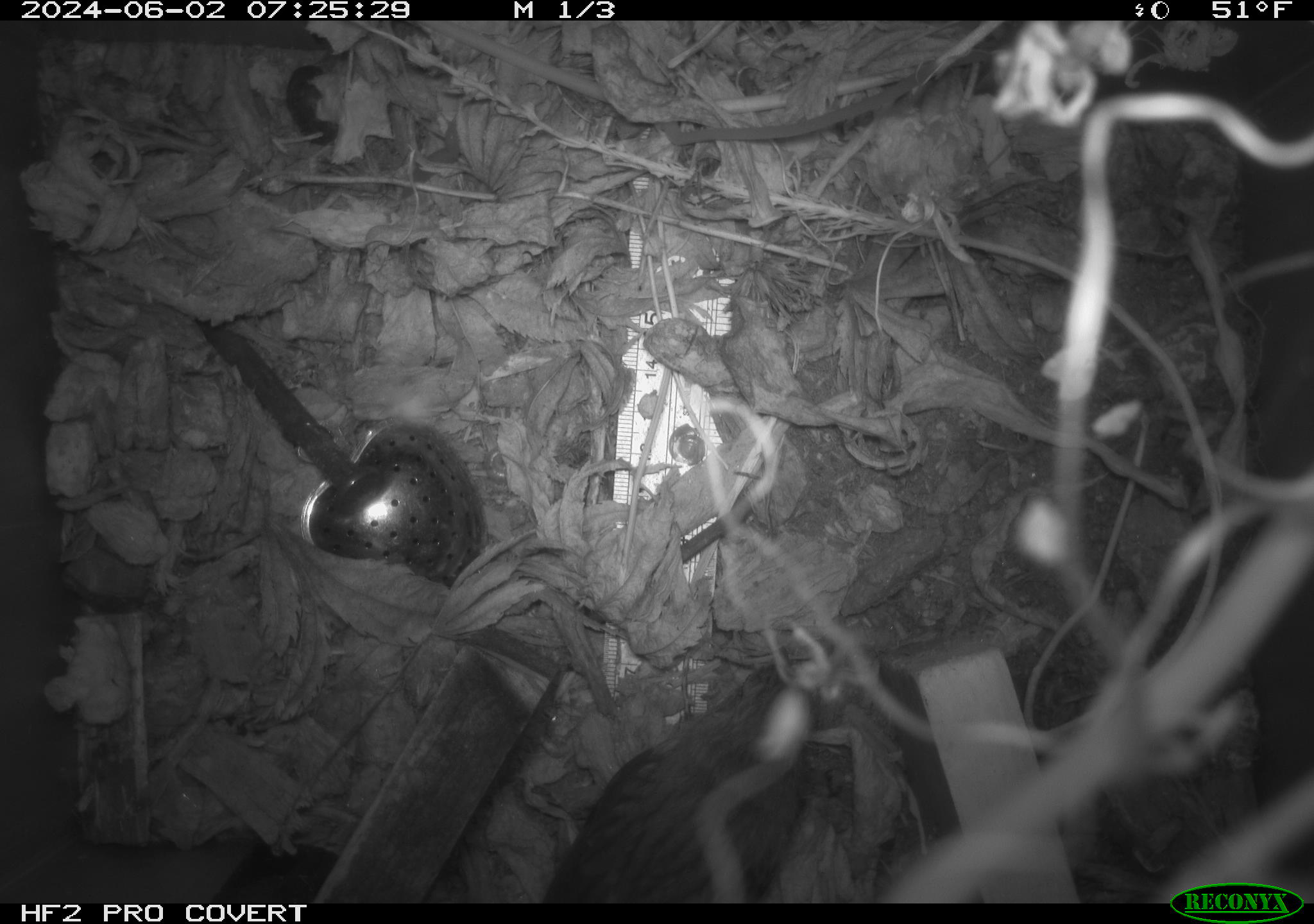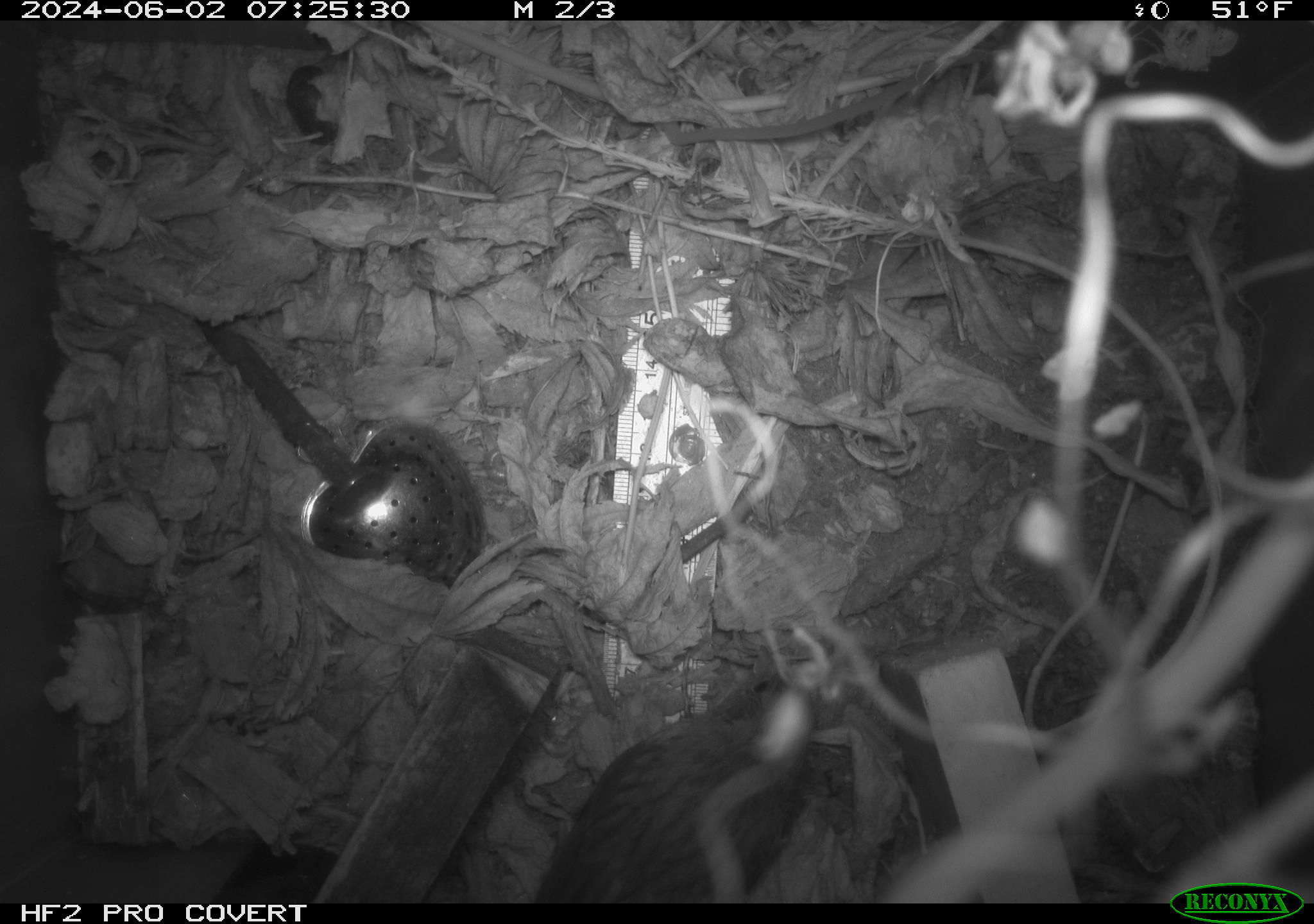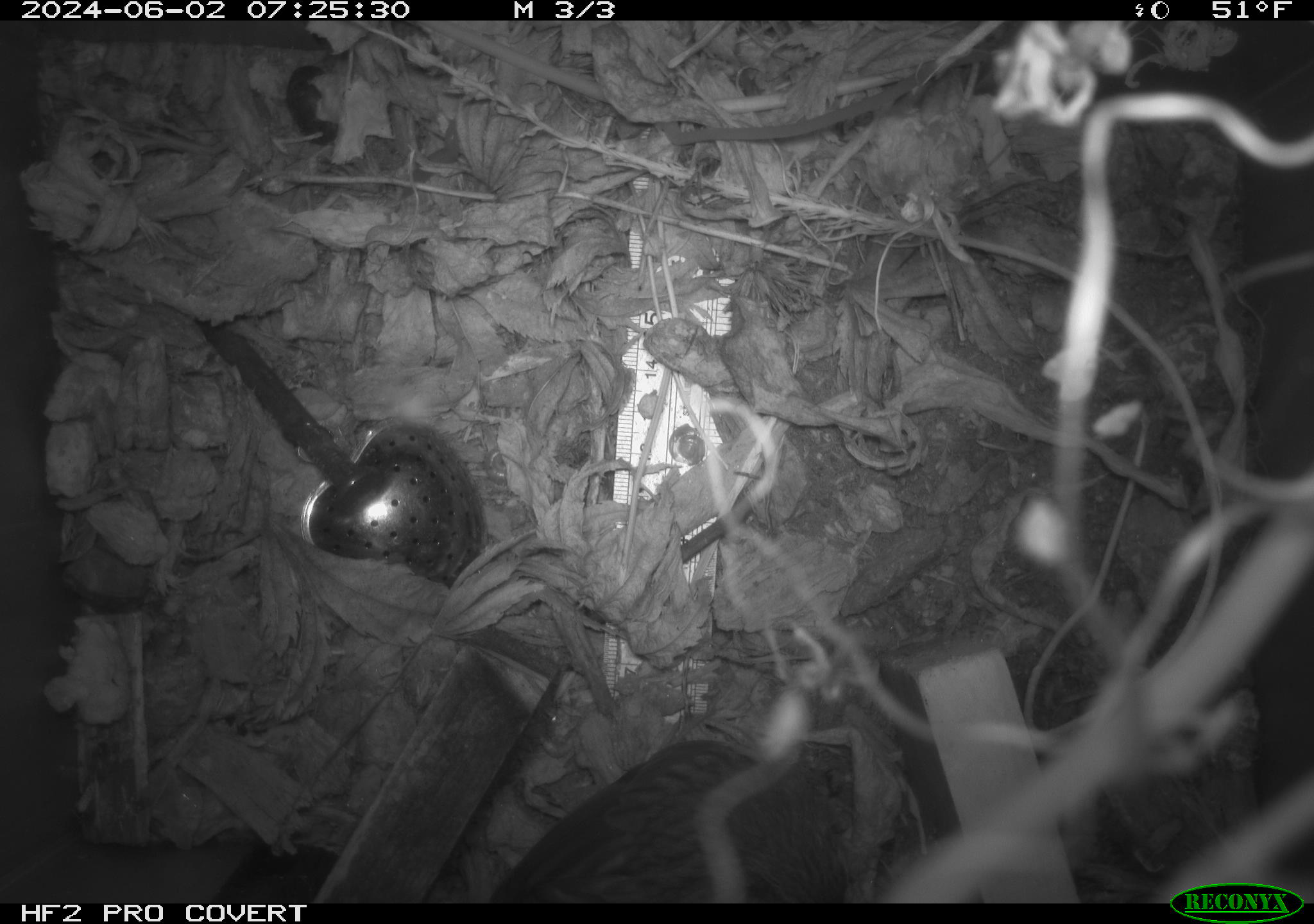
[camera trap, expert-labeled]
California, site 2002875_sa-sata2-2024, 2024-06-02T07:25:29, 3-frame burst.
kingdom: Animalia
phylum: Chordata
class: Aves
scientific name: Aves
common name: bird